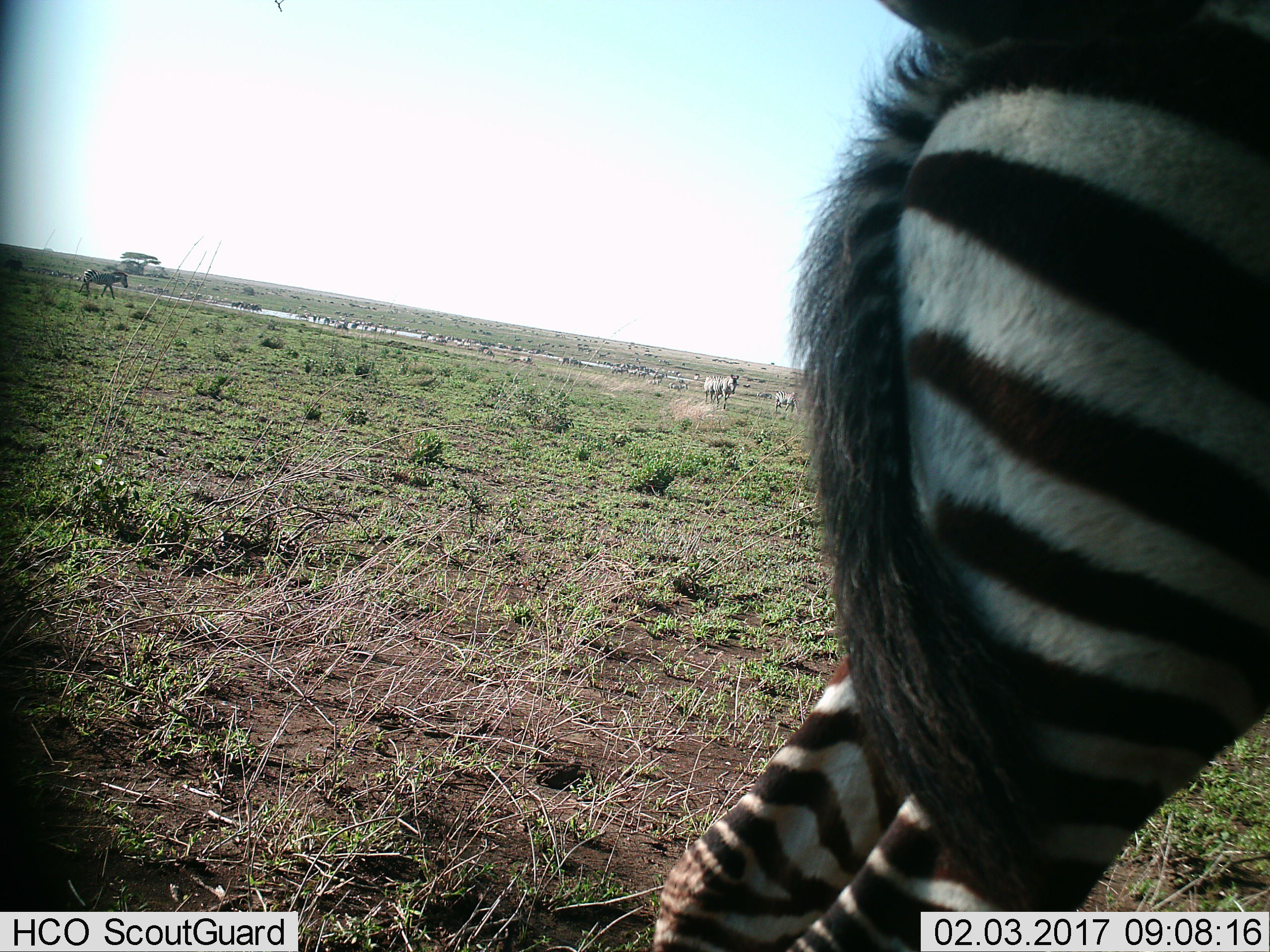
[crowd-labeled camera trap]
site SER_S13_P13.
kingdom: Animalia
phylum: Chordata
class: Mammalia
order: Perissodactyla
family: Equidae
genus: Equus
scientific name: Equus quagga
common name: plains zebra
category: zebraplains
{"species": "zebraplains (plains zebra) (Equus quagga)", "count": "11-50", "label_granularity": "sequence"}